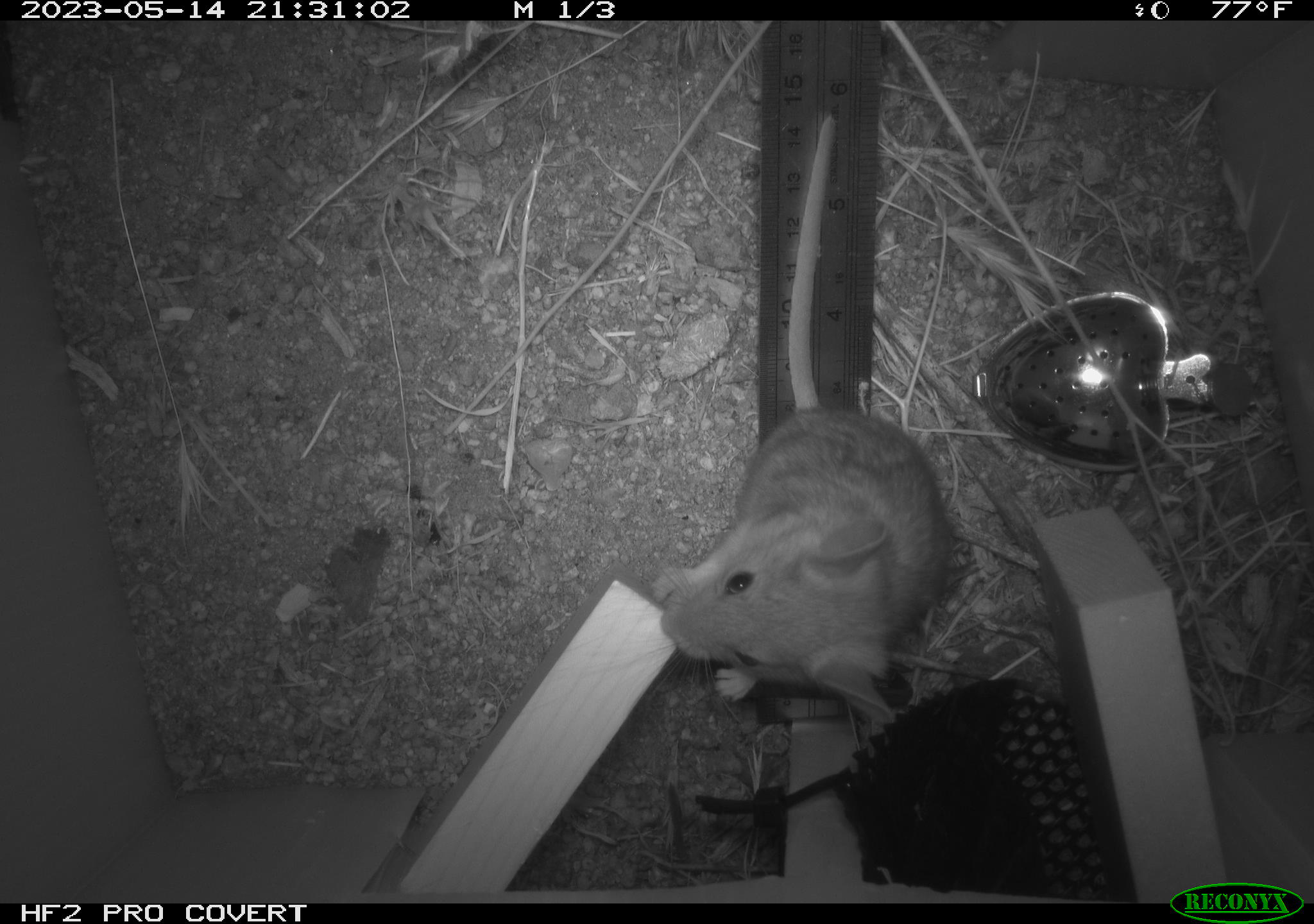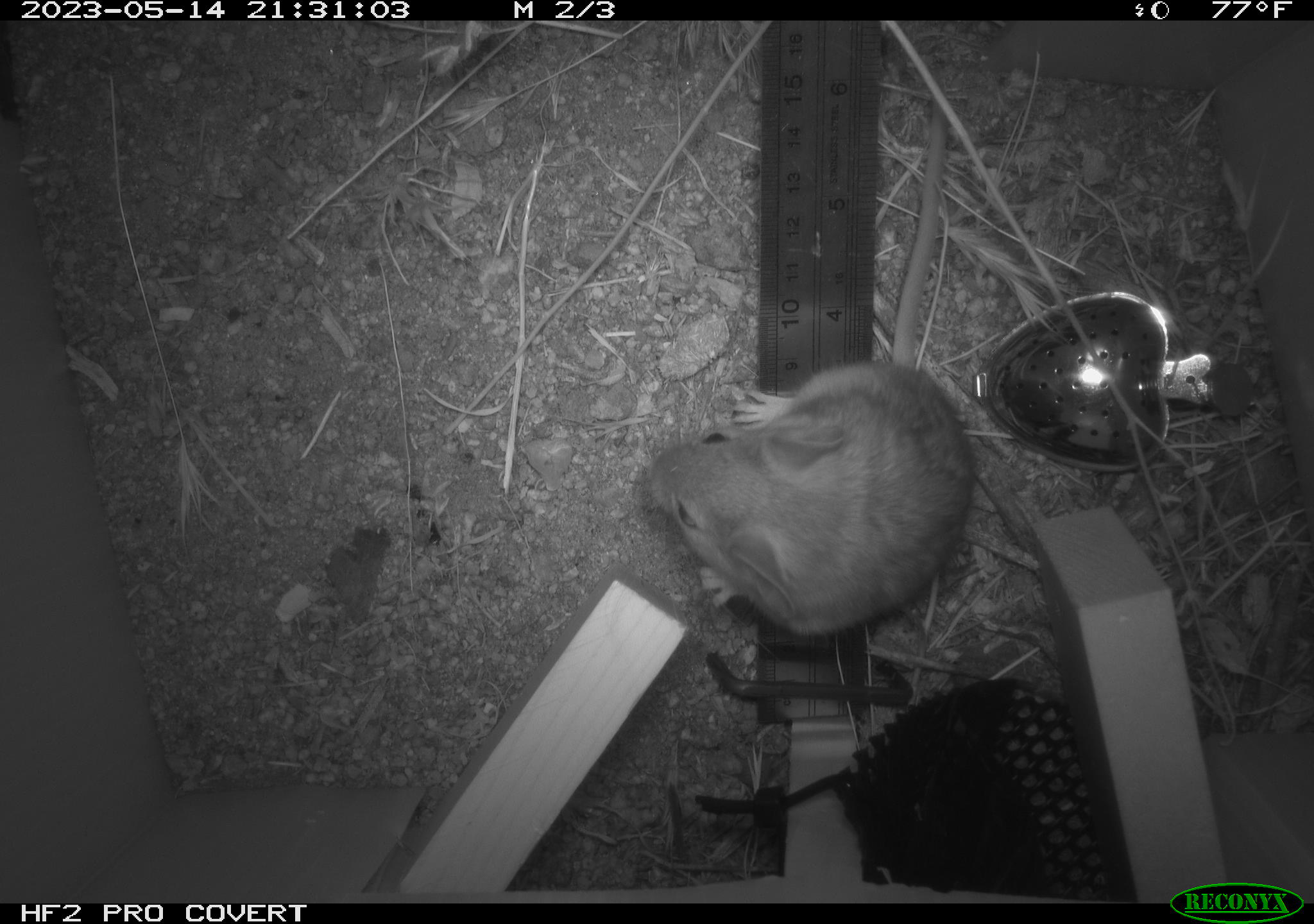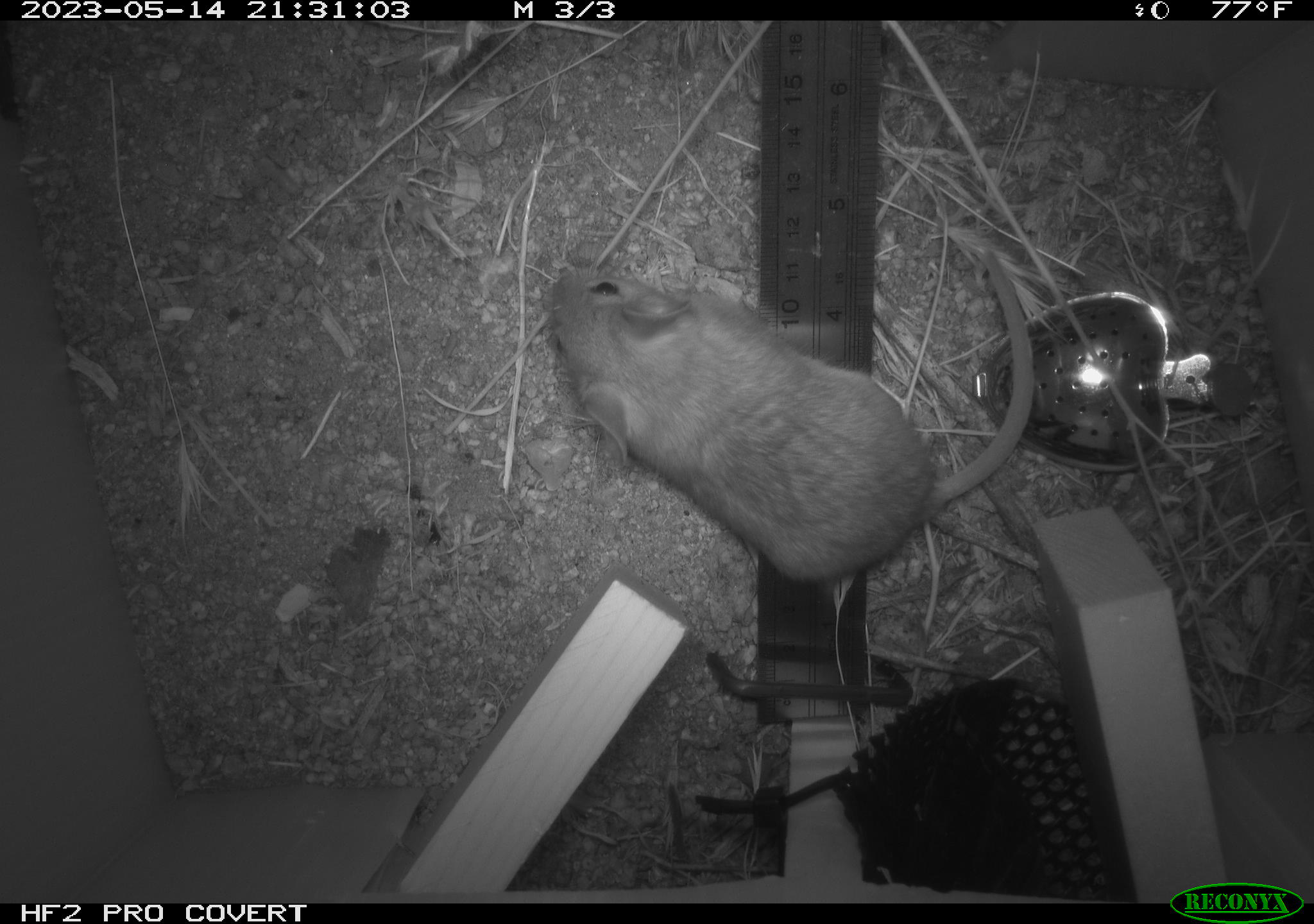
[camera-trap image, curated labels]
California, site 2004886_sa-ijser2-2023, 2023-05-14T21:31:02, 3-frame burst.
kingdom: Animalia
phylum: Chordata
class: Mammalia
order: Rodentia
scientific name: Rodentia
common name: mouse species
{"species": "mouse species (Rodentia)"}